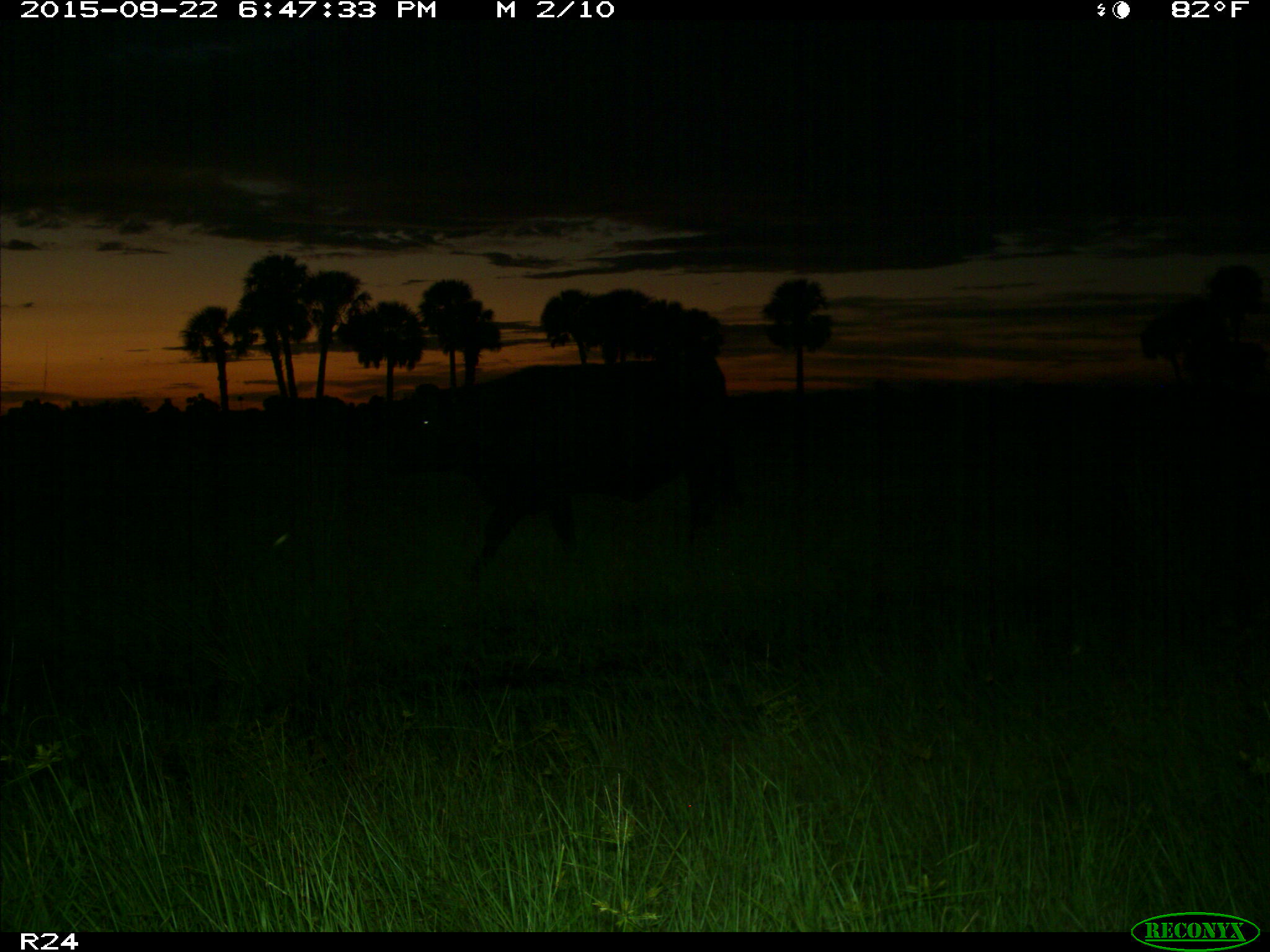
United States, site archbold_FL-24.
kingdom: Animalia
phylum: Chordata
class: Mammalia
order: Artiodactyla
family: Bovidae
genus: Bos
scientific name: Bos taurus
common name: domestic cow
Bos taurus (domestic cow).